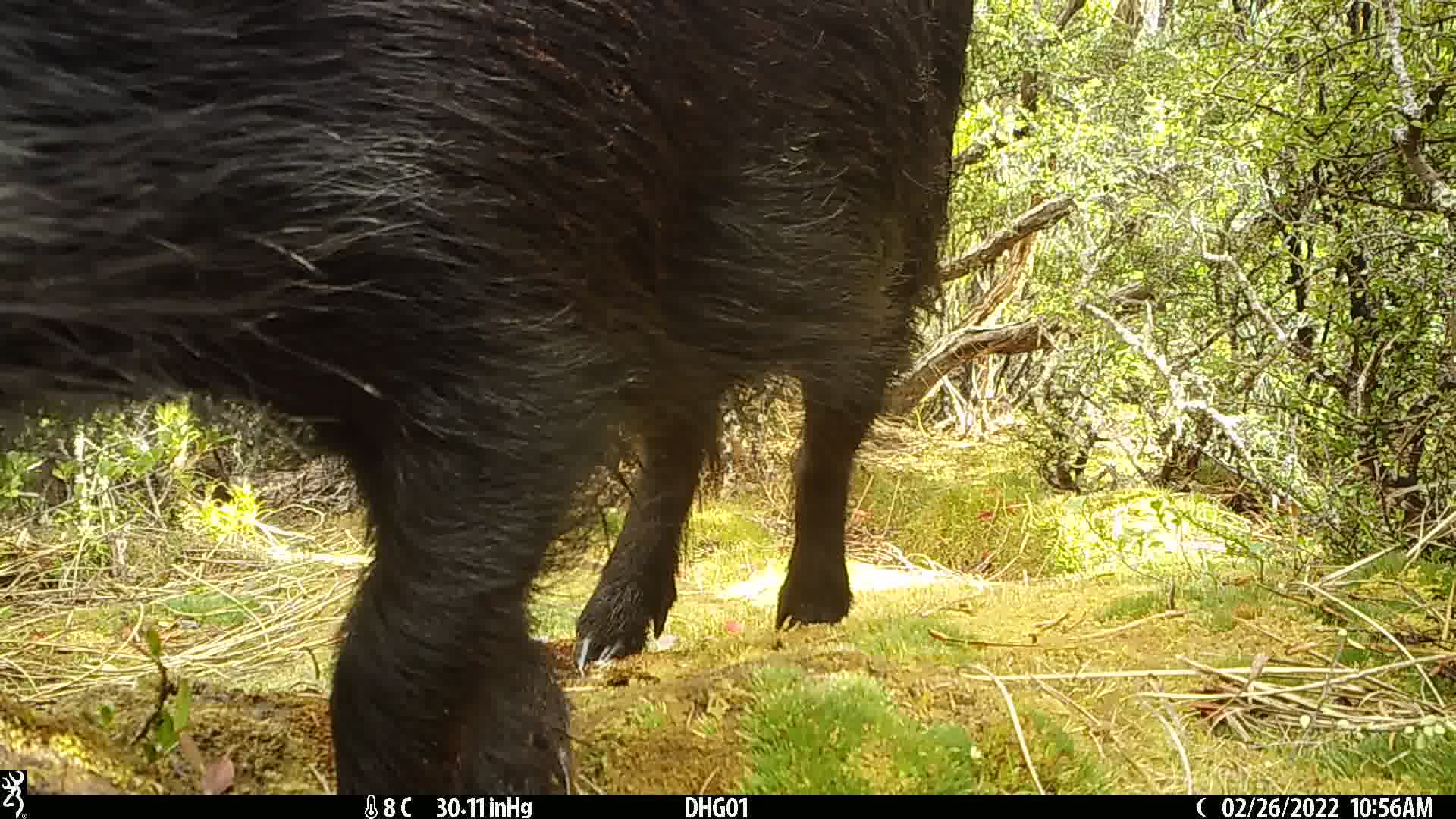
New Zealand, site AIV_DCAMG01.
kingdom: Animalia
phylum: Chordata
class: Mammalia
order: Artiodactyla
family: Suidae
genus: Sus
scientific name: Sus scrofa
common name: pig